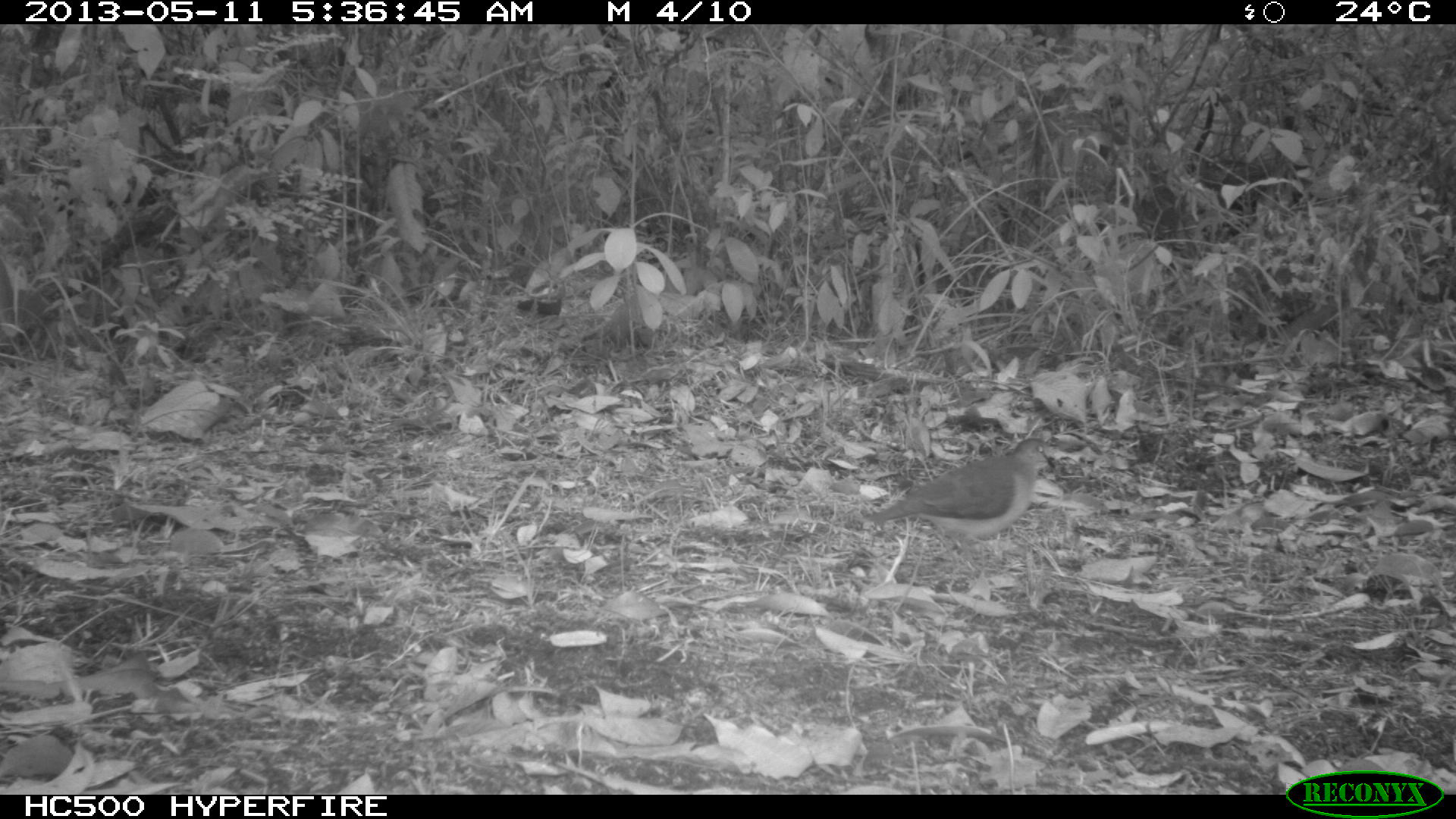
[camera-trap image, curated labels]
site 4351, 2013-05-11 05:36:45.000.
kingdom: Animalia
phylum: Chordata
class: Aves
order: Columbiformes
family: Columbidae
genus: Leptotila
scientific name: Leptotila plumbeiceps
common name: gray-headed dove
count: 1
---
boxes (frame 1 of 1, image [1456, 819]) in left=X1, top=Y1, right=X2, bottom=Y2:
leptotila plumbeiceps: left=867, top=437, right=1055, bottom=573